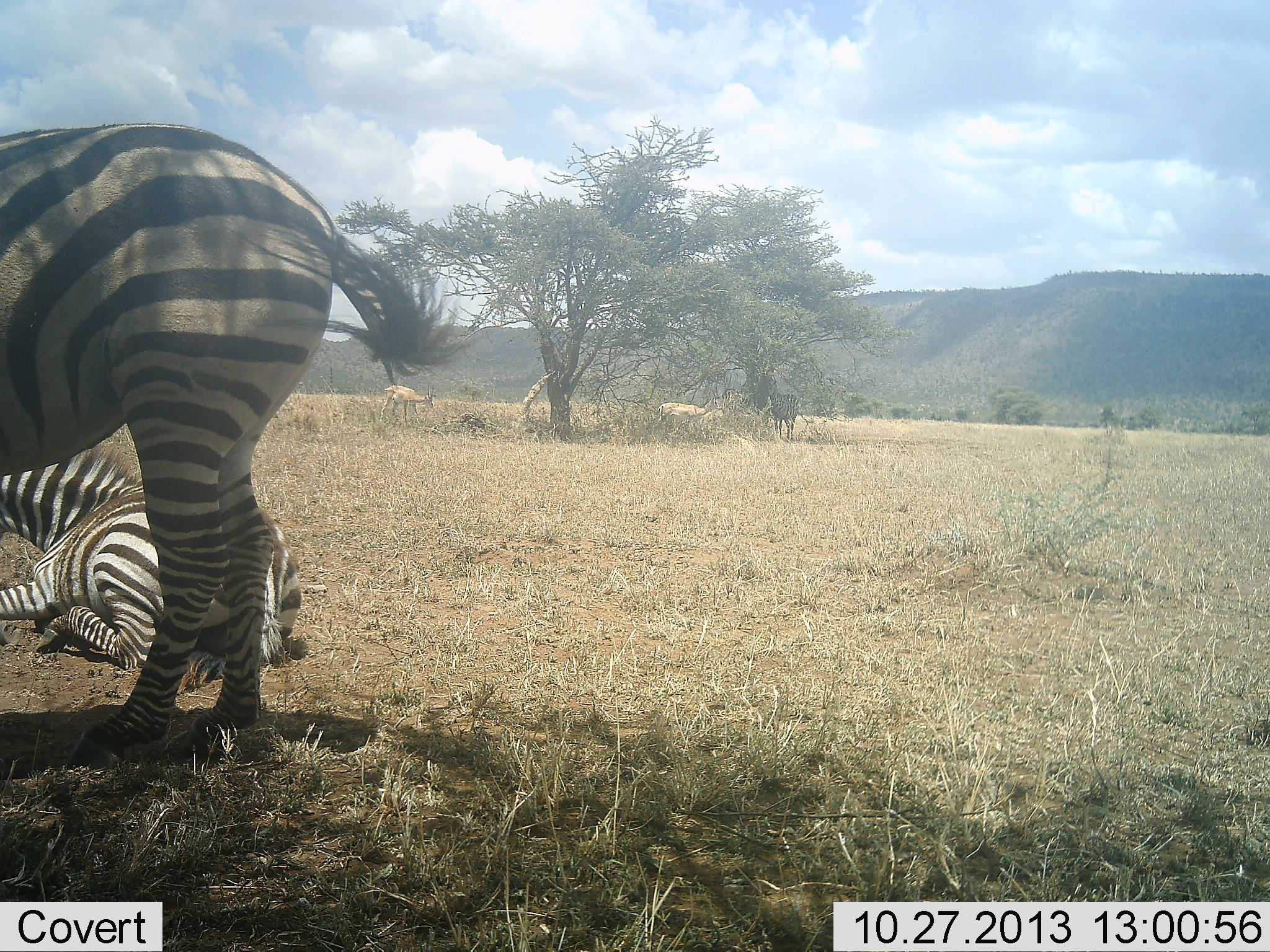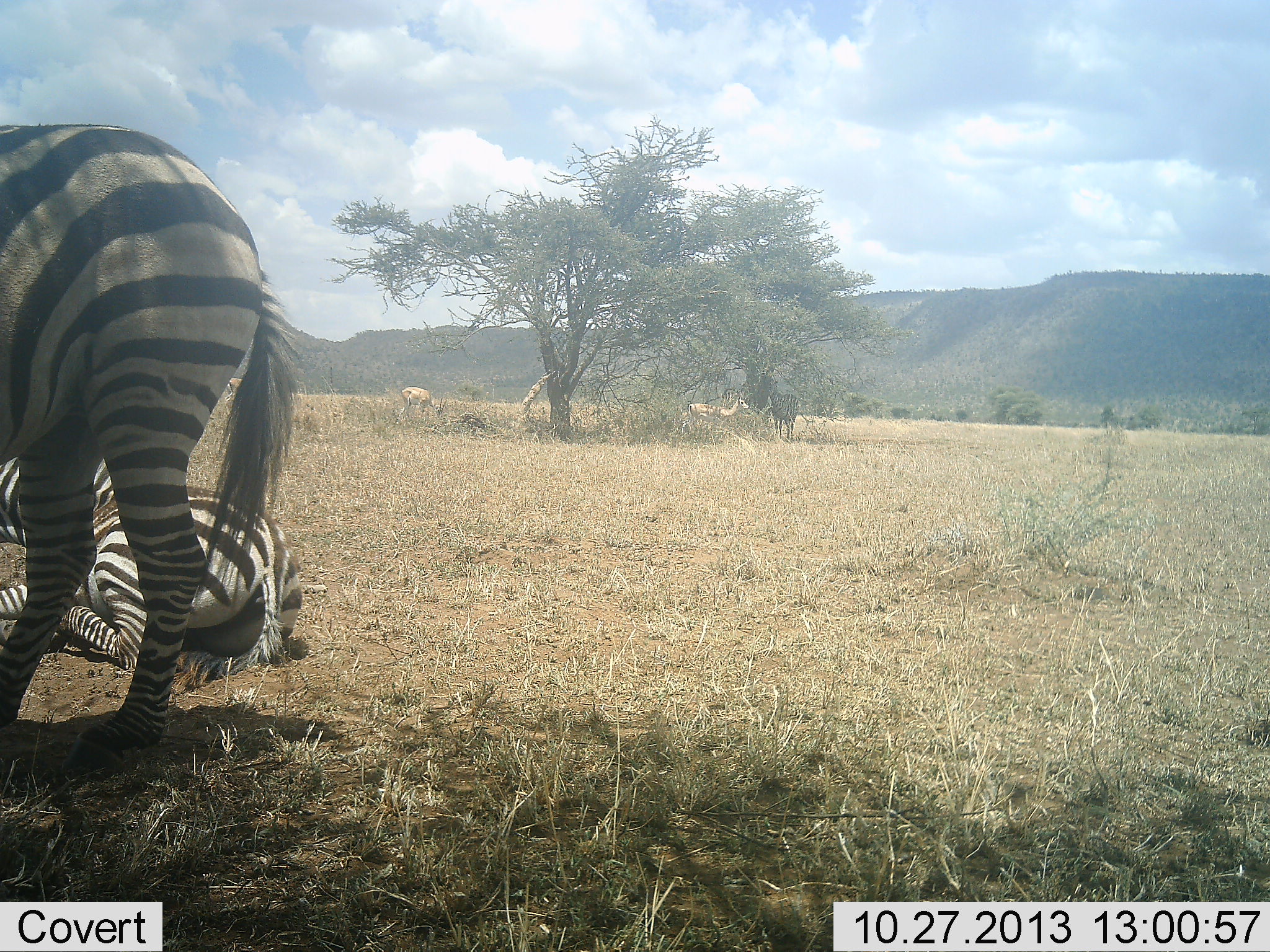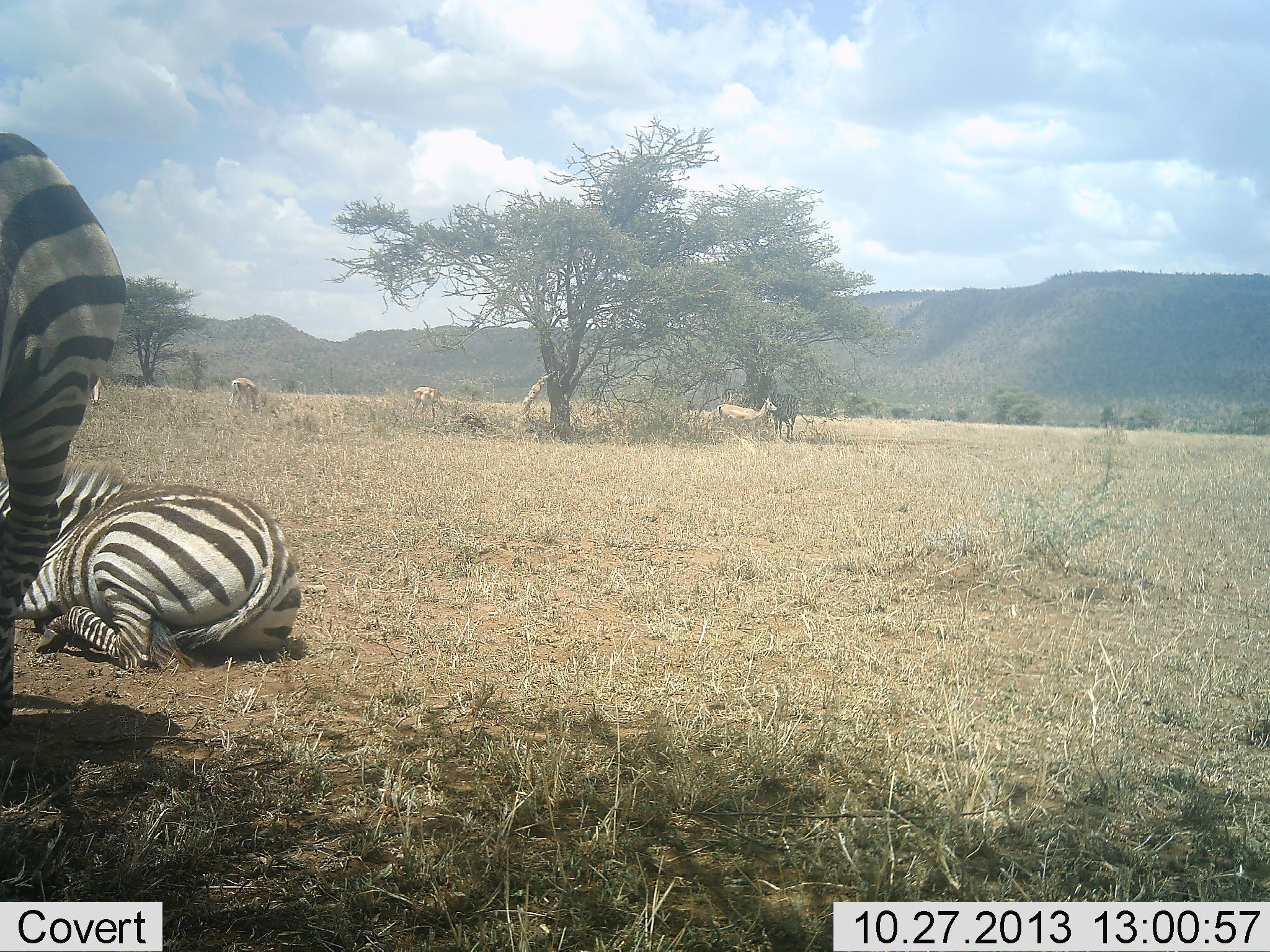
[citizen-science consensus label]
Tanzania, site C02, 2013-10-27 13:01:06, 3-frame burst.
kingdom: Animalia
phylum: Chordata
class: Mammalia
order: Artiodactyla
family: Bovidae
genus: Nanger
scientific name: Nanger granti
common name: grant's gazelle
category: gazellegrants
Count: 4.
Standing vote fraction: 30%.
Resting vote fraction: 0%.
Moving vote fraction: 100%.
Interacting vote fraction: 0%.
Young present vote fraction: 0%.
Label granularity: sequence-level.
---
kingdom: Animalia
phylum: Chordata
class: Mammalia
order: Perissodactyla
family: Equidae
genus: Equus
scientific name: Equus quagga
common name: plains zebra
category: zebra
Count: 2.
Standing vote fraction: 65%.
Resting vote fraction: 100%.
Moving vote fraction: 17%.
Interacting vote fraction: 0%.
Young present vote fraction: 0%.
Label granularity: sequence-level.